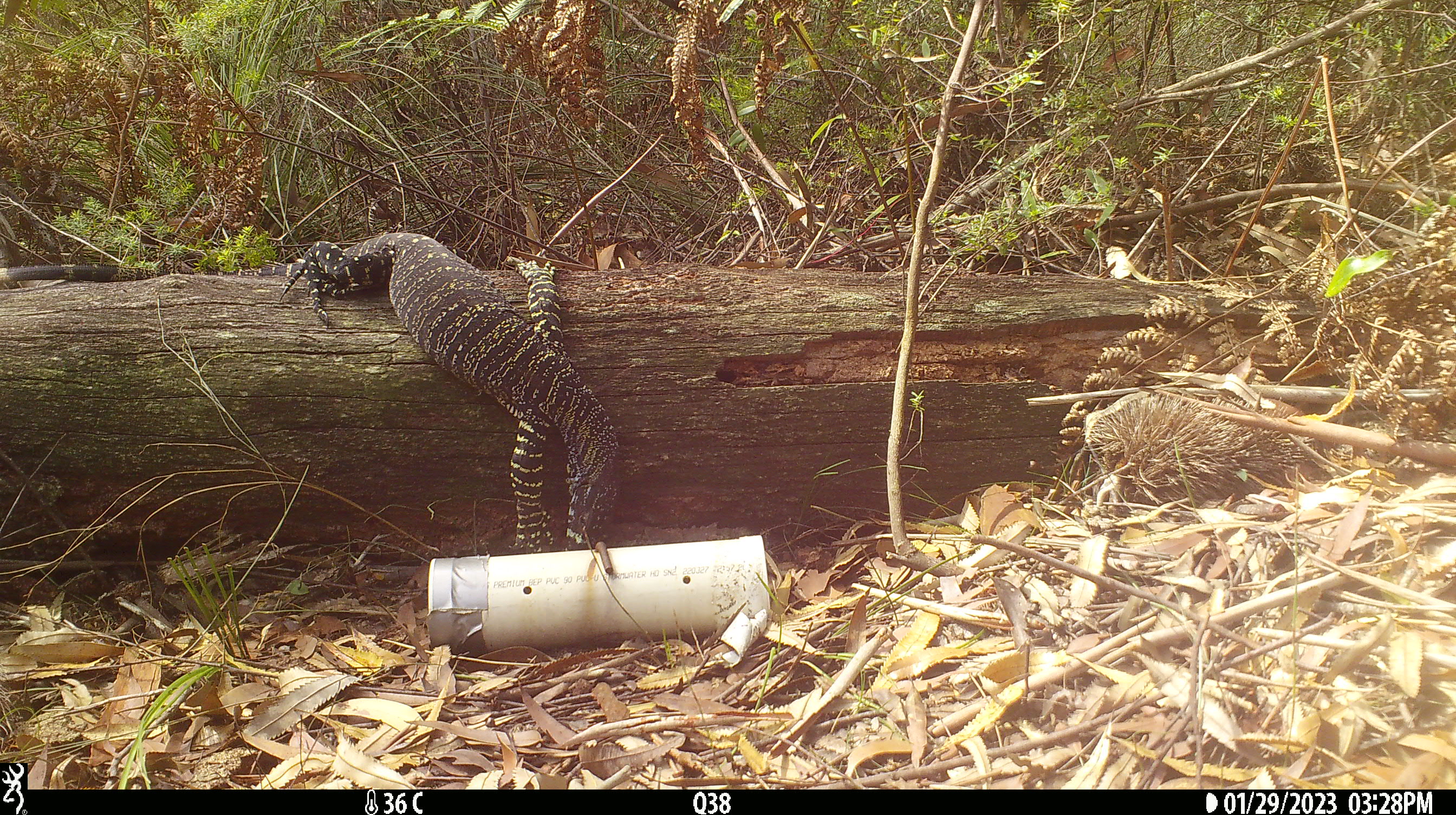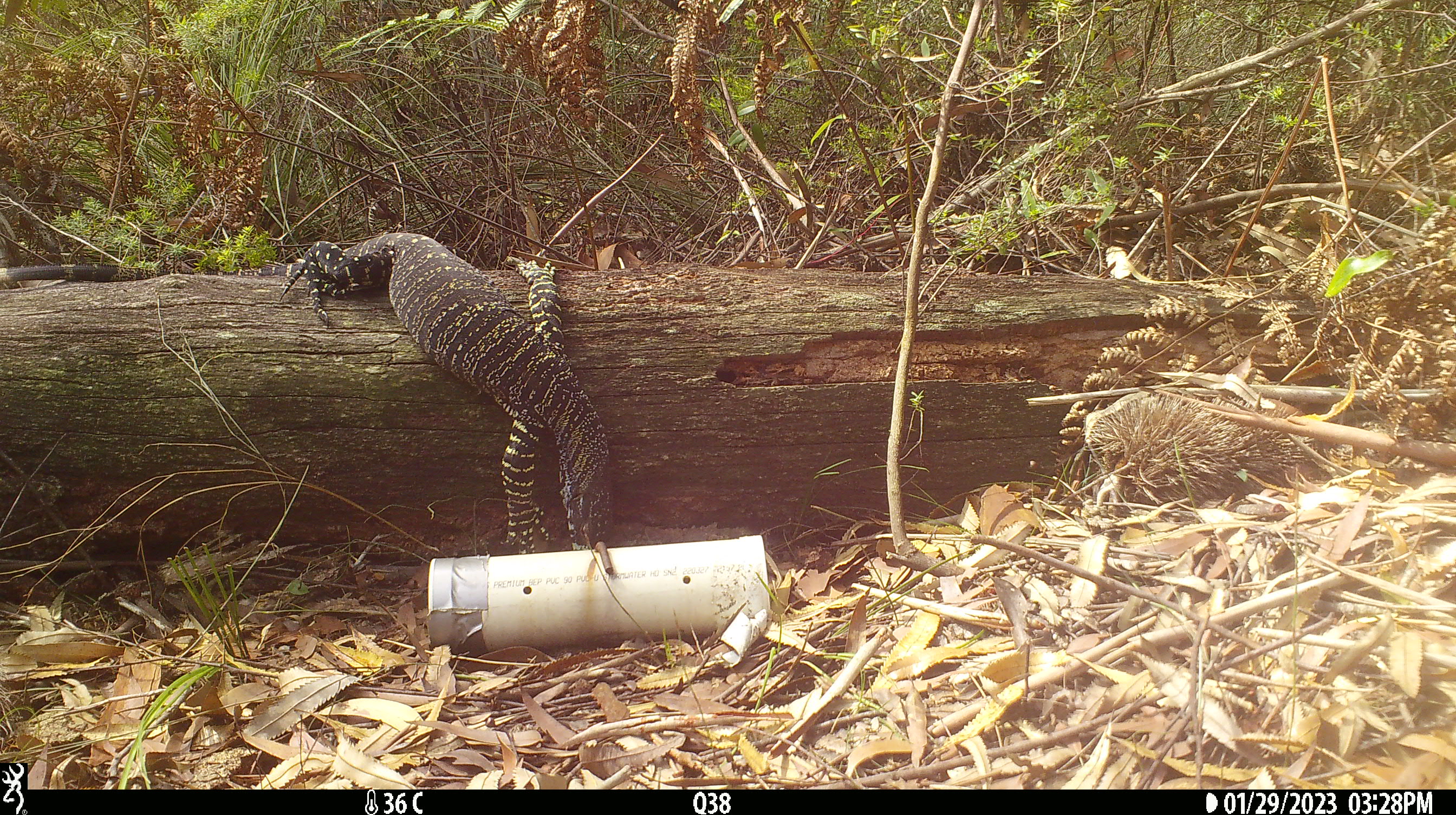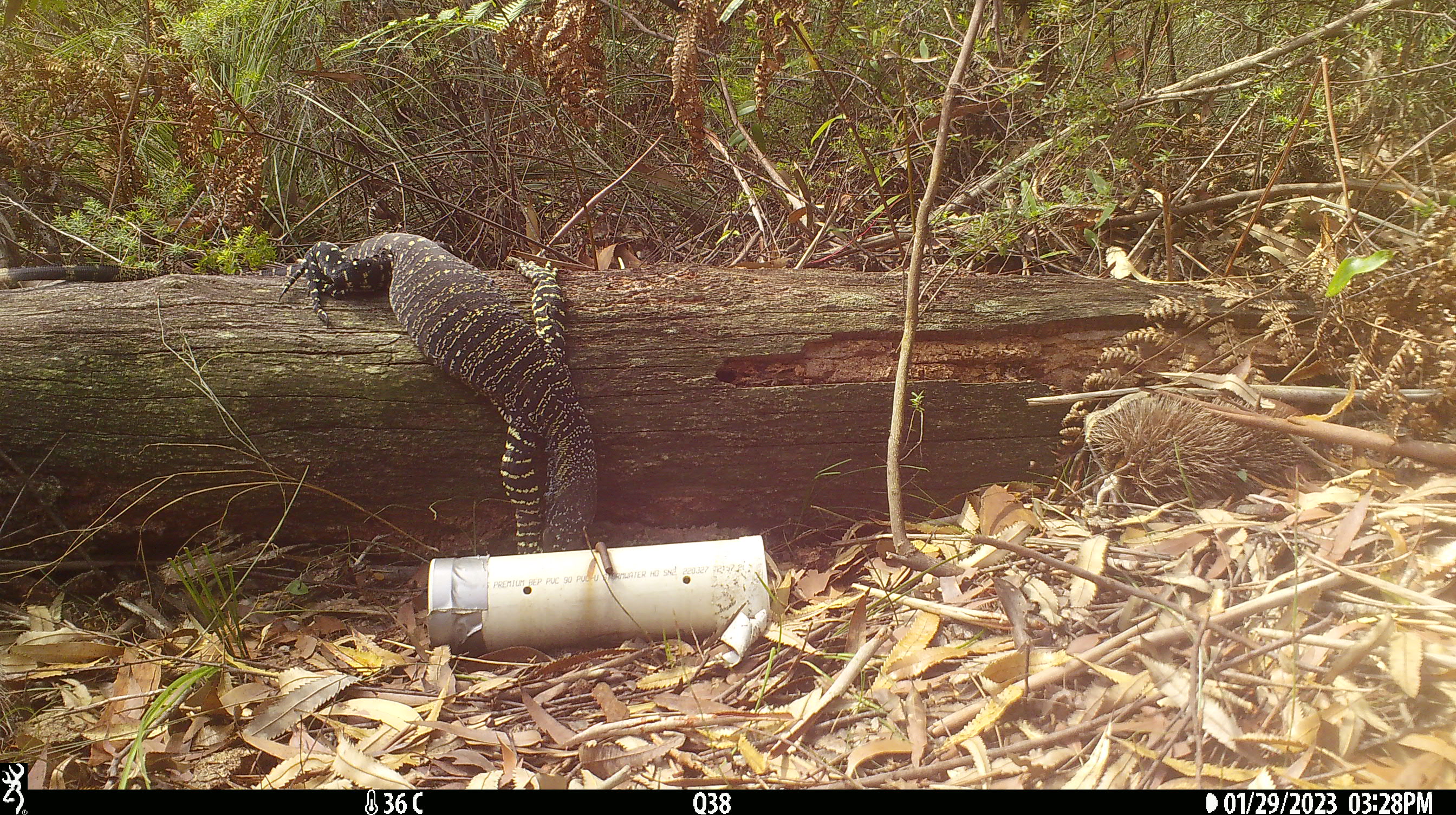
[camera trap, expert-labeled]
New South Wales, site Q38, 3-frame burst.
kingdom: Animalia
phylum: Chordata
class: Reptilia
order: Squamata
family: Varanidae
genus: Varanus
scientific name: Varanus varius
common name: lace monitor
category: goanna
Goanna (lace monitor) (Varanus varius).